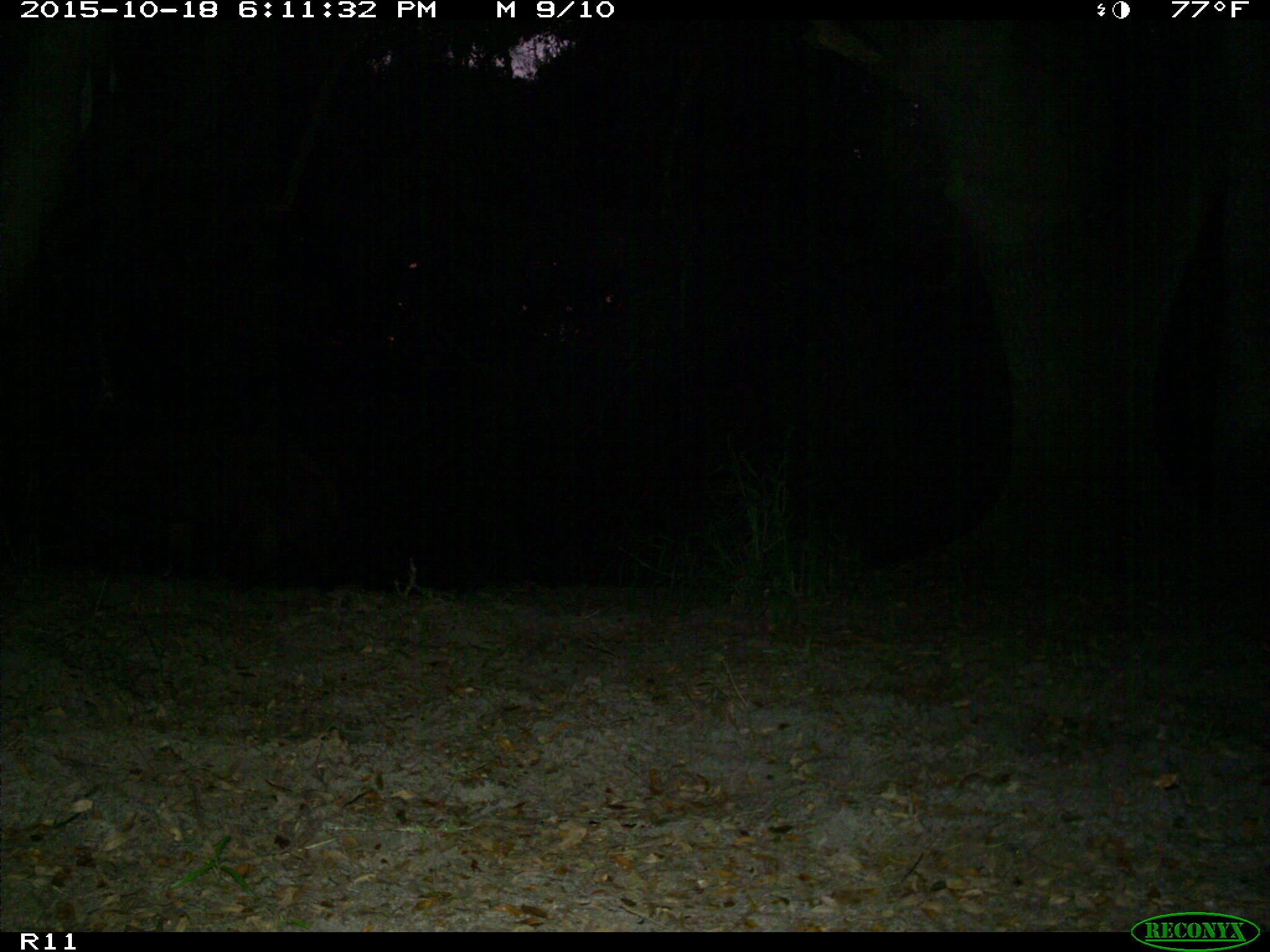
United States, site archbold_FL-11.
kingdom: Animalia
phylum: Chordata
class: Mammalia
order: Artiodactyla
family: Suidae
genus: Sus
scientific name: Sus scrofa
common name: wild boar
Sus scrofa (wild boar).